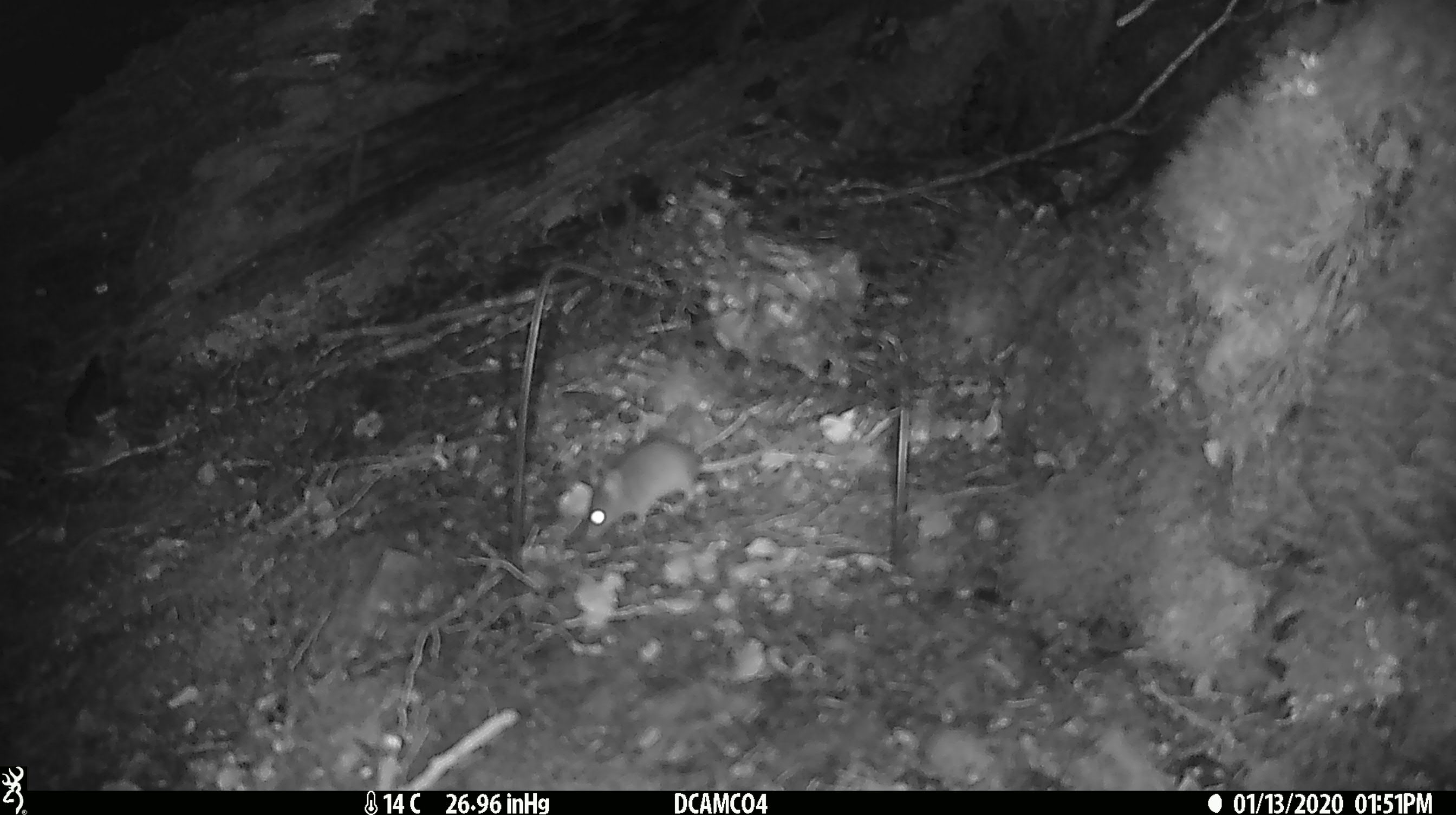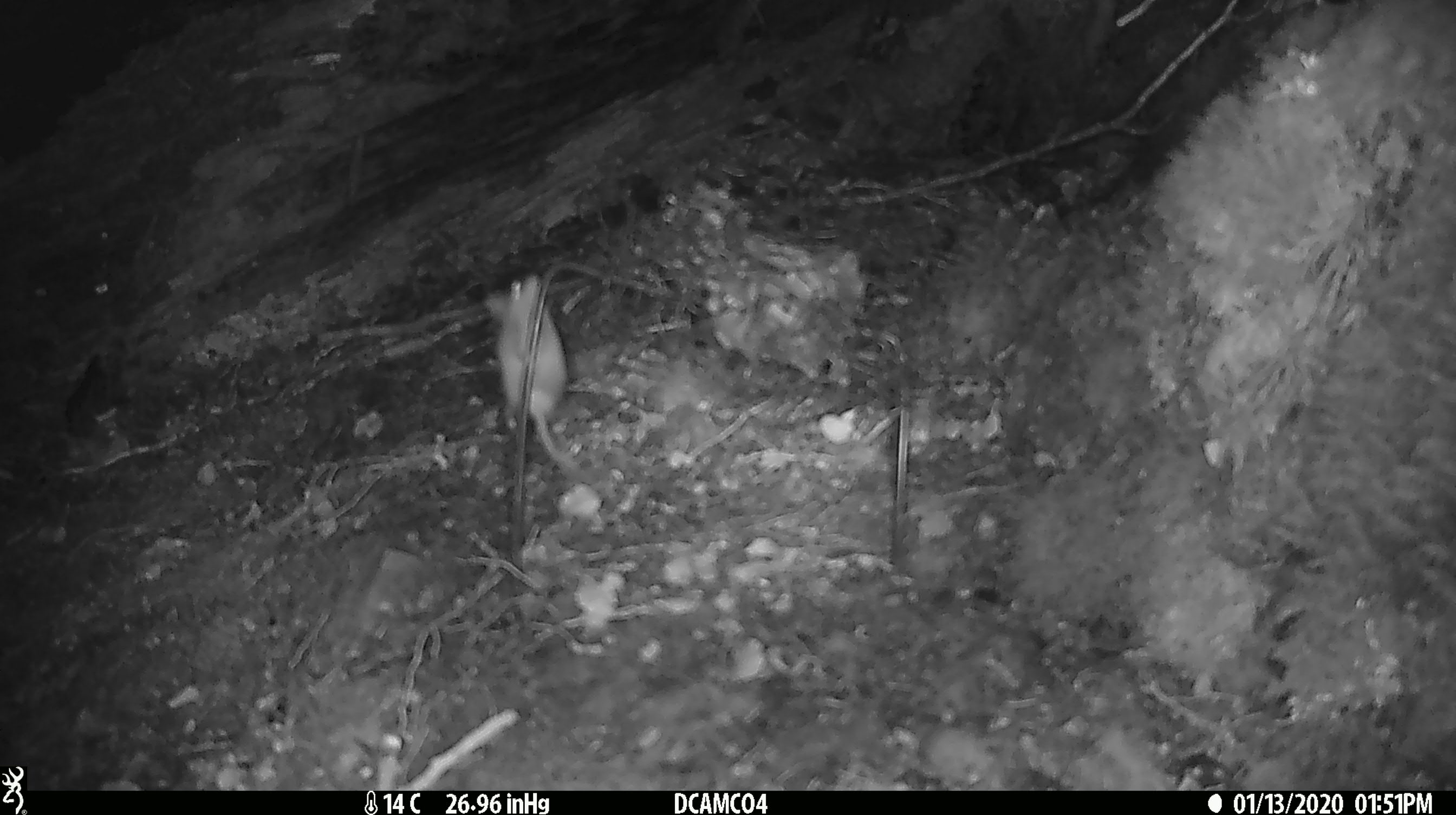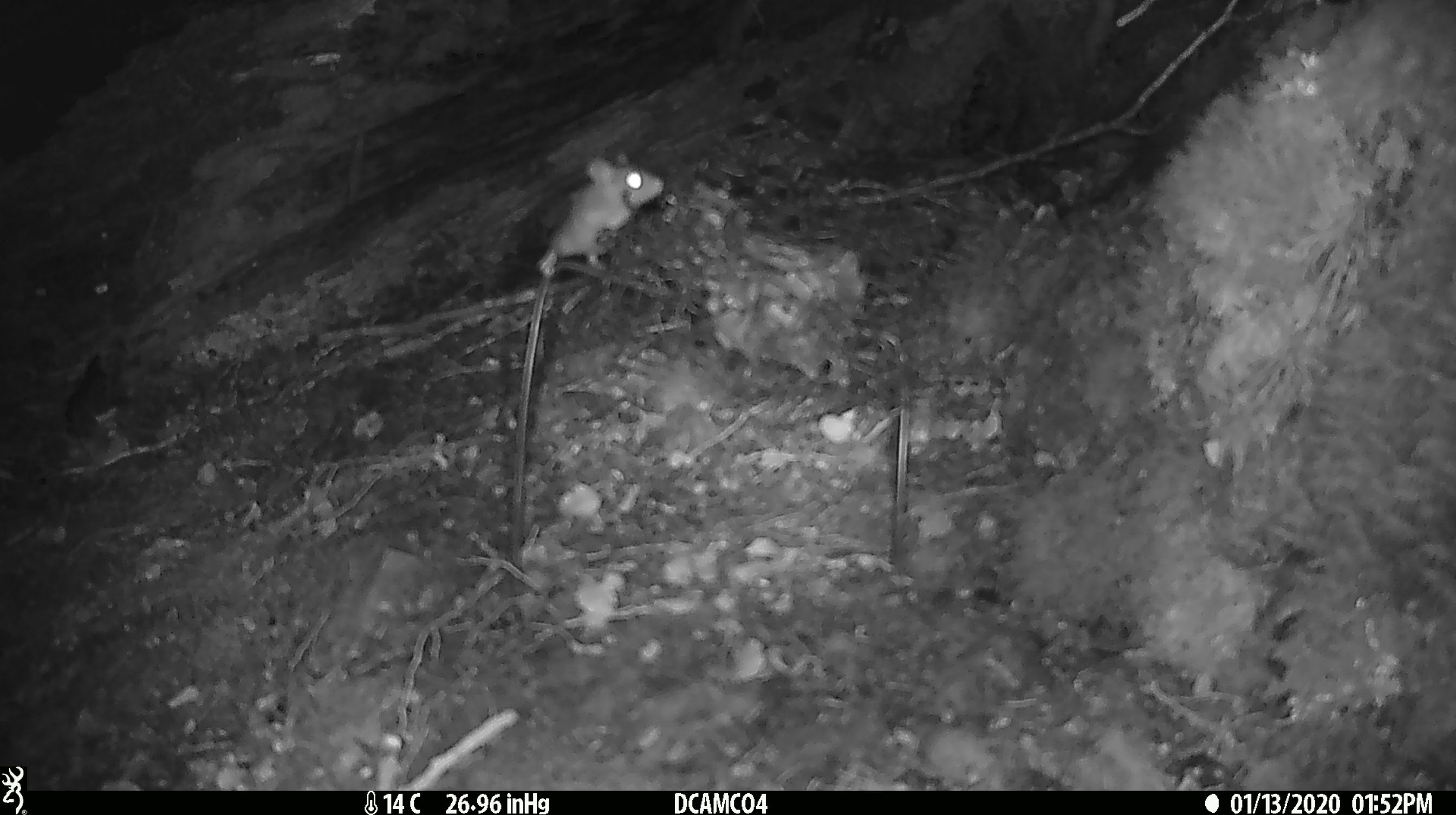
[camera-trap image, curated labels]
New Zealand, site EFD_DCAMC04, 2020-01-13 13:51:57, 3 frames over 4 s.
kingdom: Animalia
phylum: Chordata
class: Mammalia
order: Rodentia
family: Muridae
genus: Mus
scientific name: Mus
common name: mouse